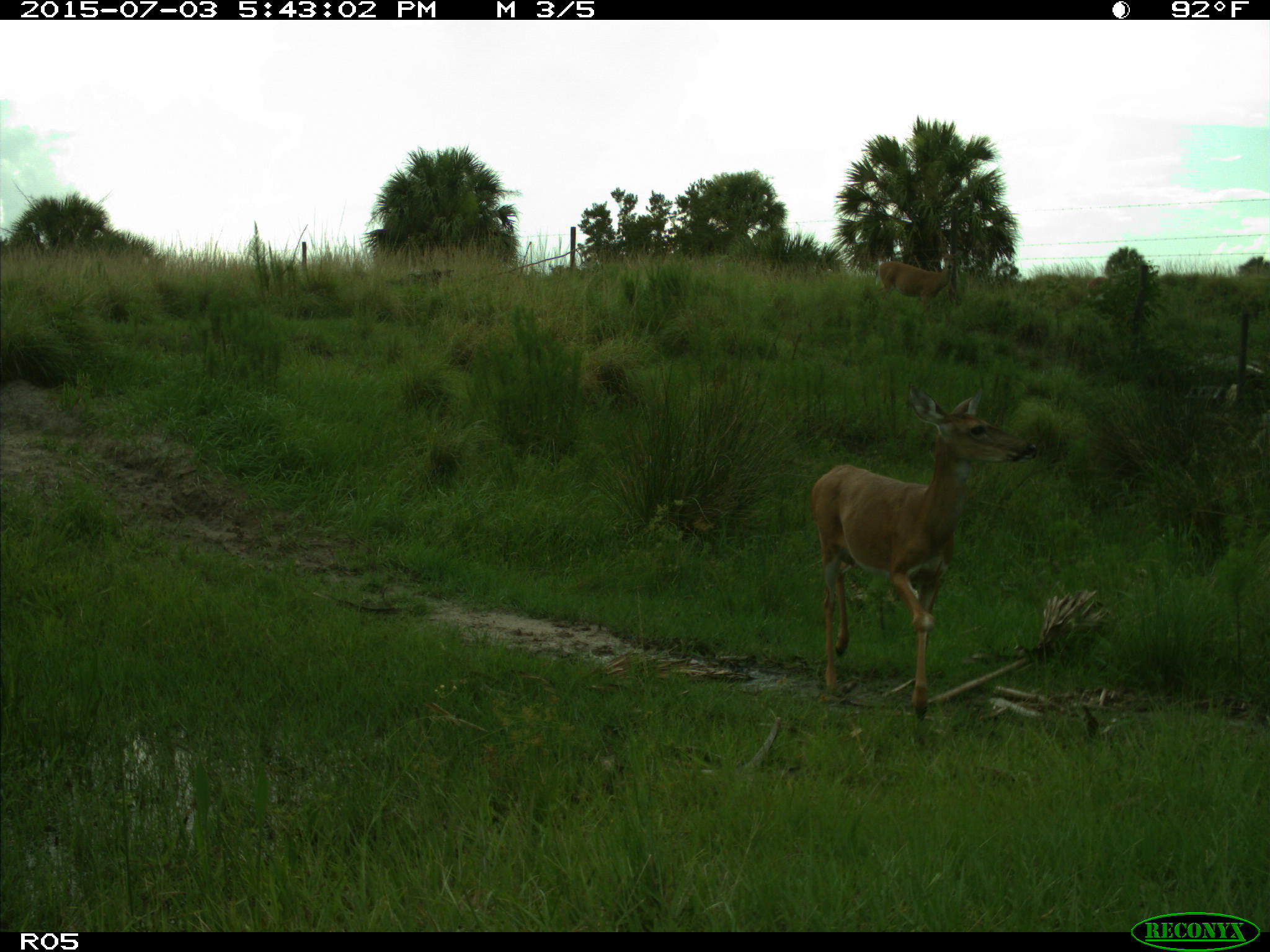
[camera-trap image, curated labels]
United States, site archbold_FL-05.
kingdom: Animalia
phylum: Chordata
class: Mammalia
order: Artiodactyla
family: Cervidae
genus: Odocoileus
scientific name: Odocoileus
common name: deer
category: unidentified deer